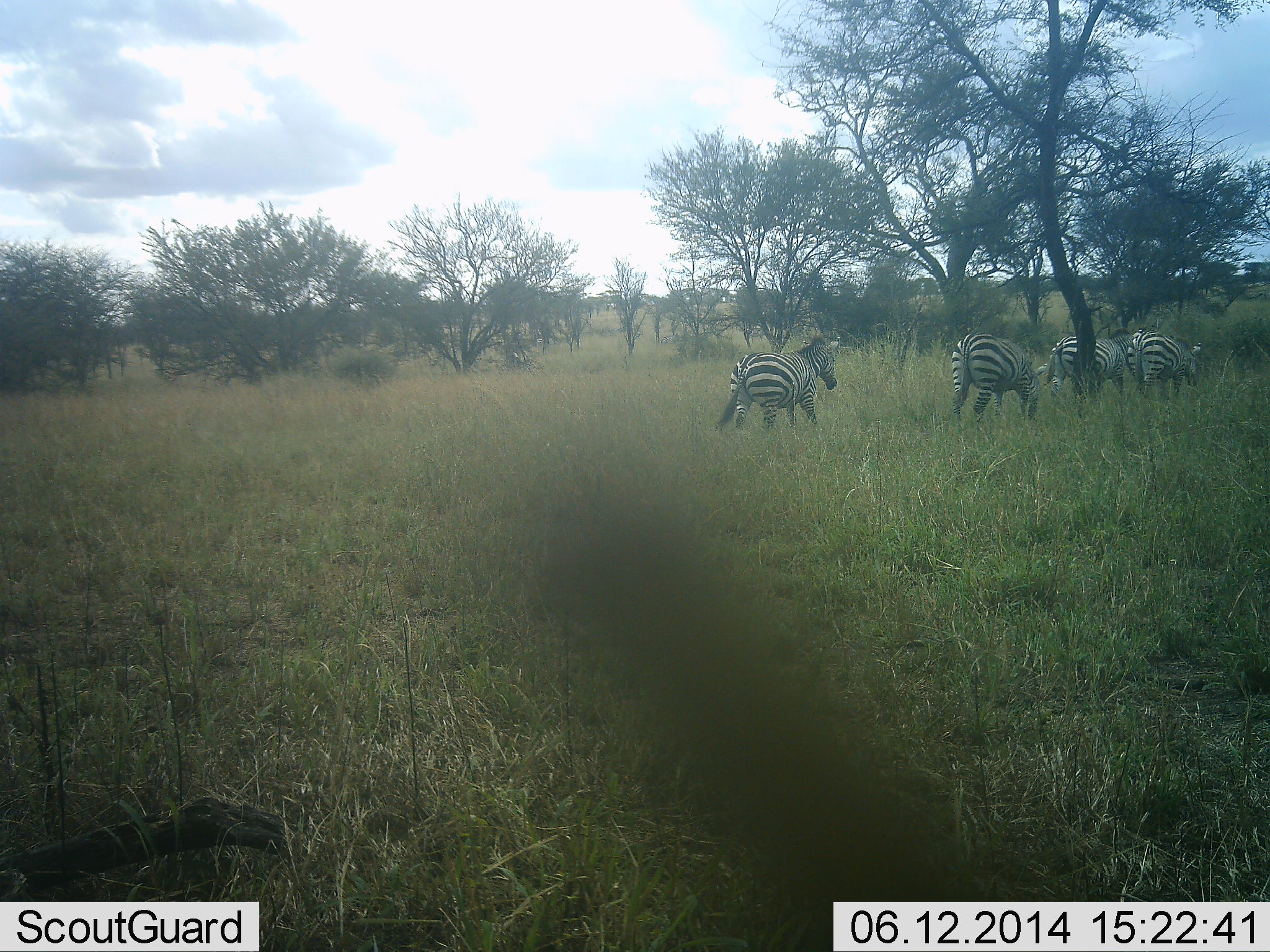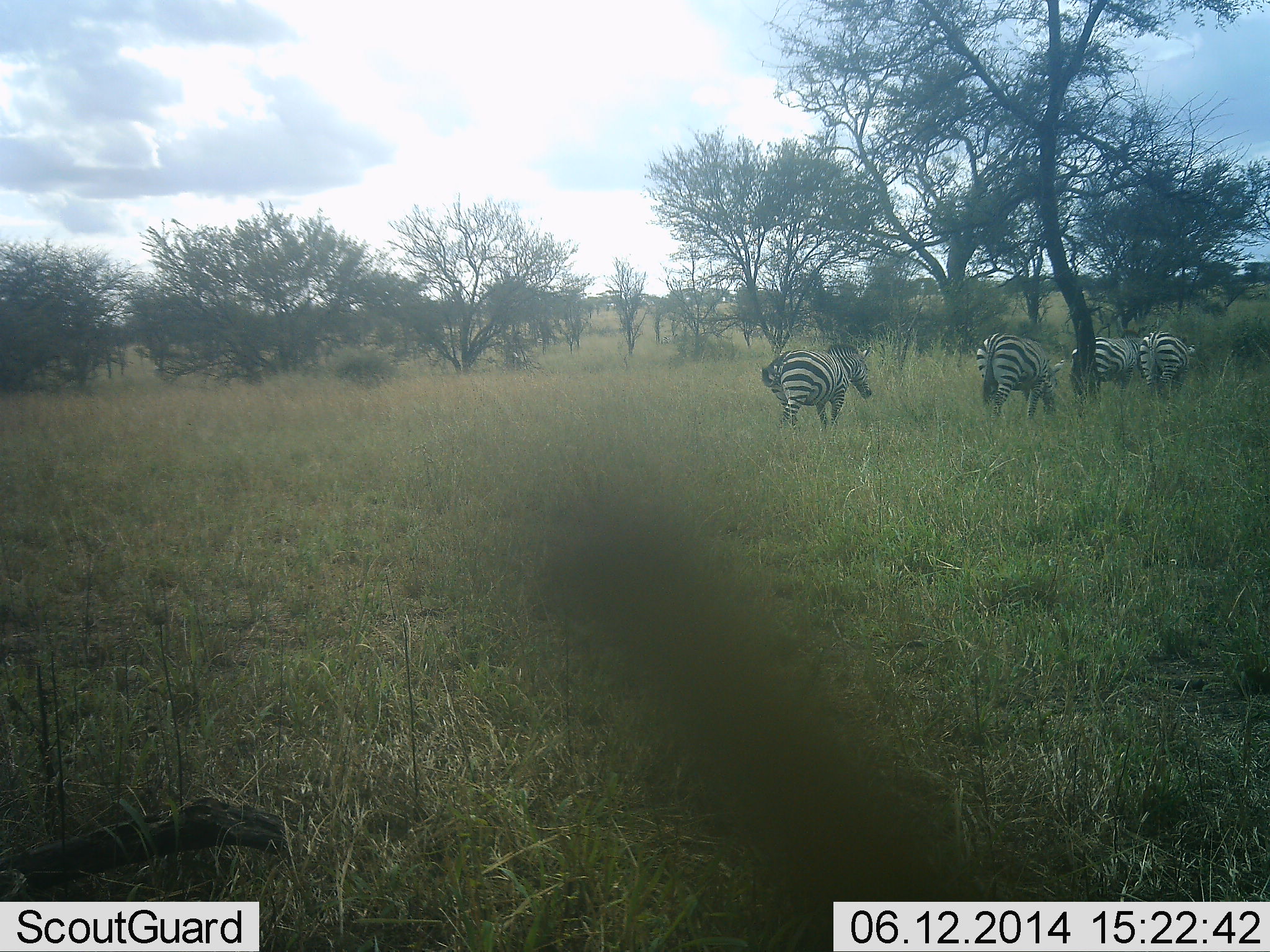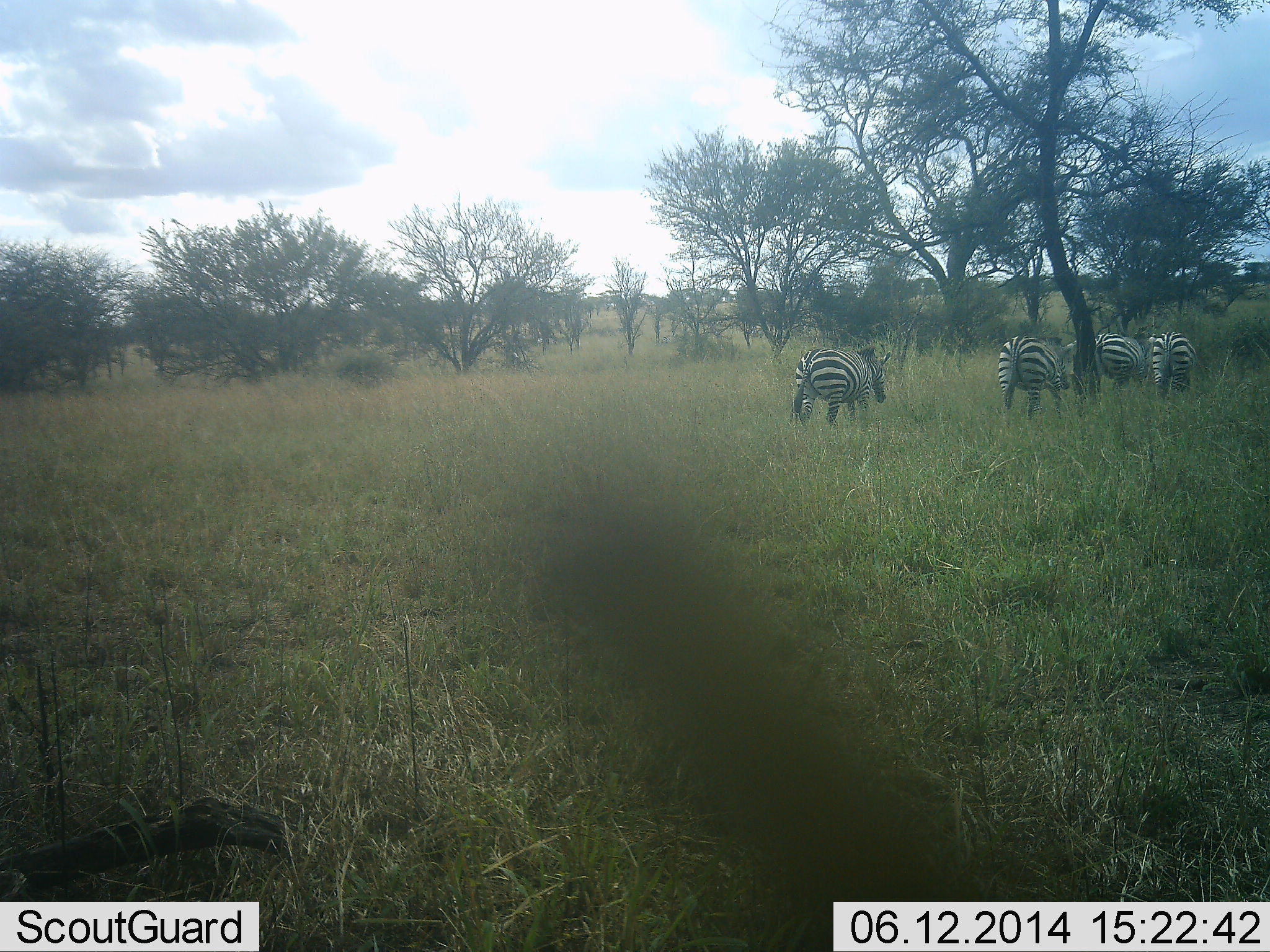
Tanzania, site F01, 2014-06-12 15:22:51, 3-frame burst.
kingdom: Animalia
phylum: Chordata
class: Mammalia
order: Perissodactyla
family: Equidae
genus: Equus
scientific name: Equus quagga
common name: plains zebra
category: zebra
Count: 4.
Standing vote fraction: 10%.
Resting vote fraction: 0%.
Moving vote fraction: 90%.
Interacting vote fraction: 0%.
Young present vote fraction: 0%.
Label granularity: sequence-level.